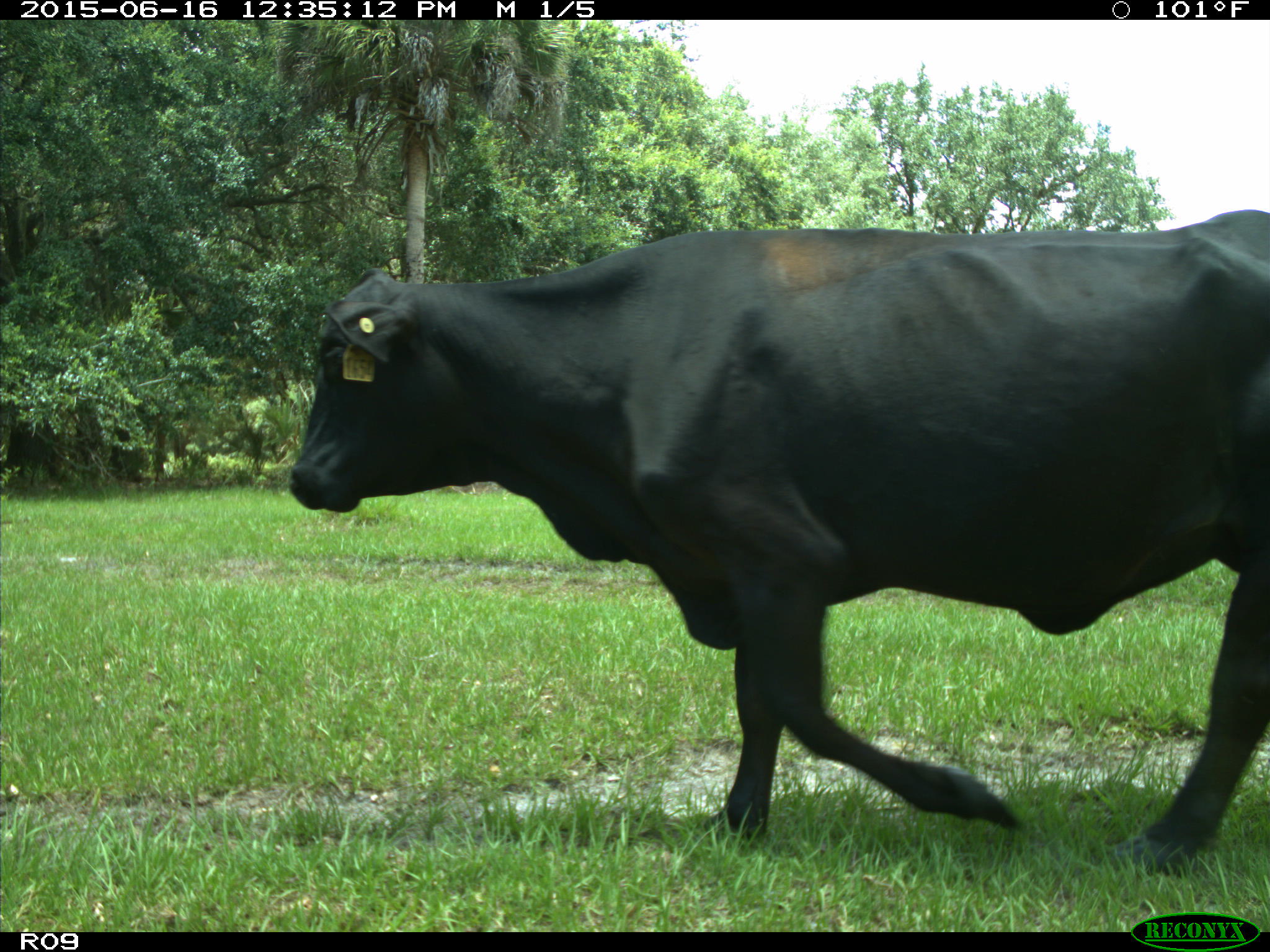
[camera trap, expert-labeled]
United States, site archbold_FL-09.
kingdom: Animalia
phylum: Chordata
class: Mammalia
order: Artiodactyla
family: Bovidae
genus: Bos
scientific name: Bos taurus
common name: domestic cow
Bos taurus (domestic cow).